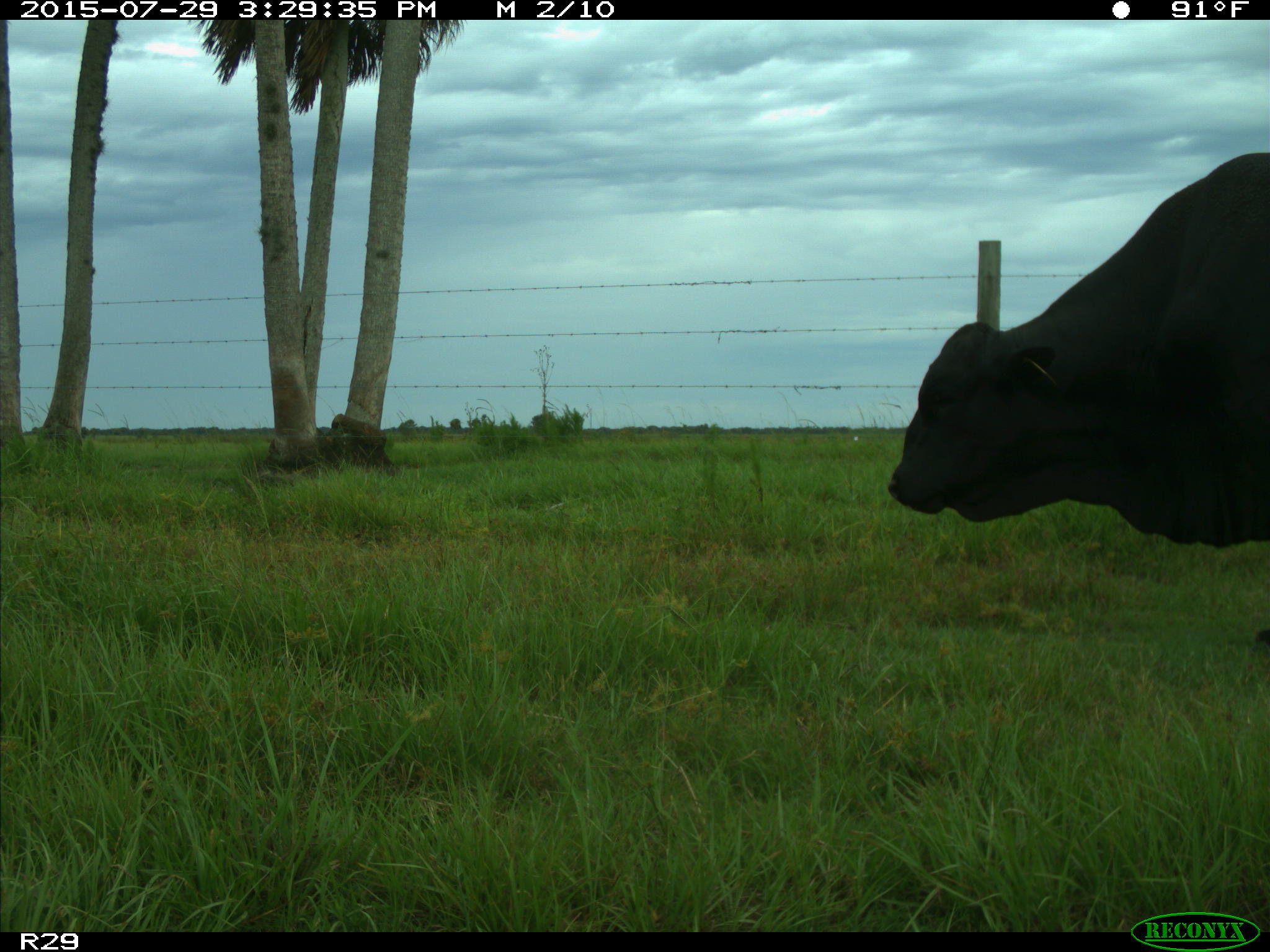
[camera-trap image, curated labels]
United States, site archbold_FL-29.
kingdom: Animalia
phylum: Chordata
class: Mammalia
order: Artiodactyla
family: Bovidae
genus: Bos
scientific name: Bos taurus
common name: domestic cow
Bos taurus (domestic cow).